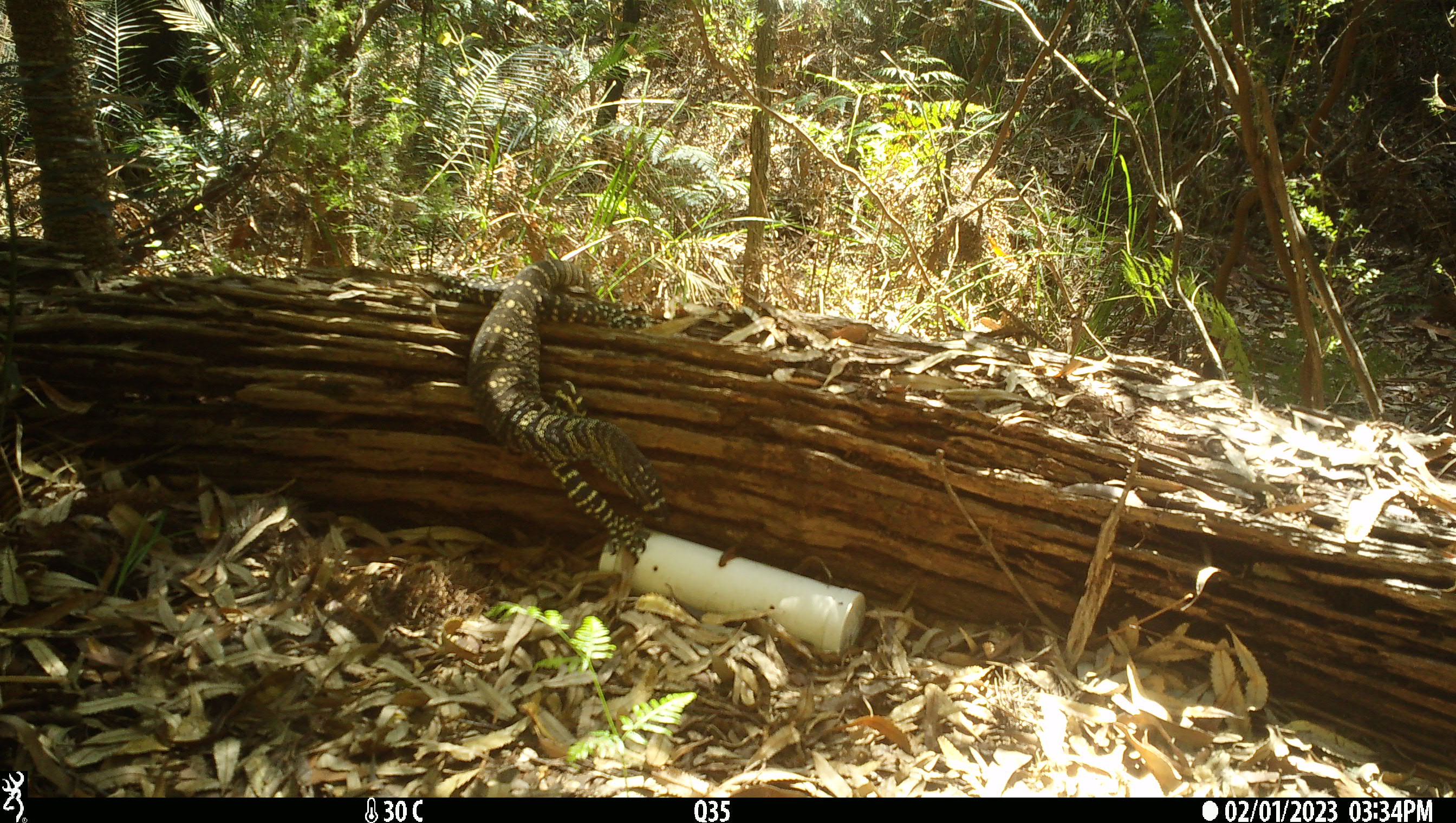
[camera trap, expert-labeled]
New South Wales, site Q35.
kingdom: Animalia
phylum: Chordata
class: Reptilia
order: Squamata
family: Varanidae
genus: Varanus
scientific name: Varanus varius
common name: lace monitor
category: goanna